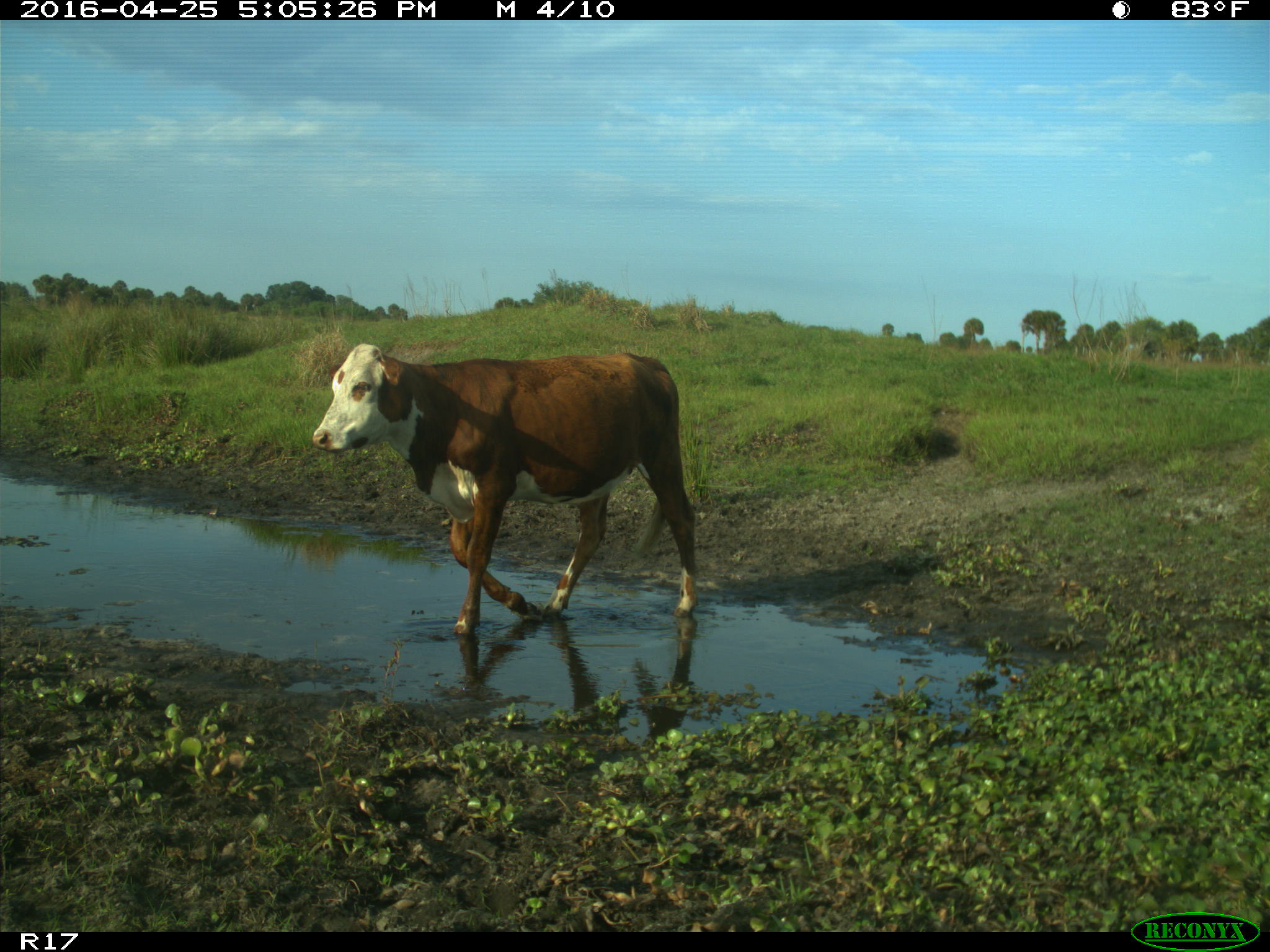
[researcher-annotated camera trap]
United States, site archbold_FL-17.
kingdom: Animalia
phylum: Chordata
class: Mammalia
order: Artiodactyla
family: Bovidae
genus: Bos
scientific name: Bos taurus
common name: domestic cow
Bos taurus (domestic cow).